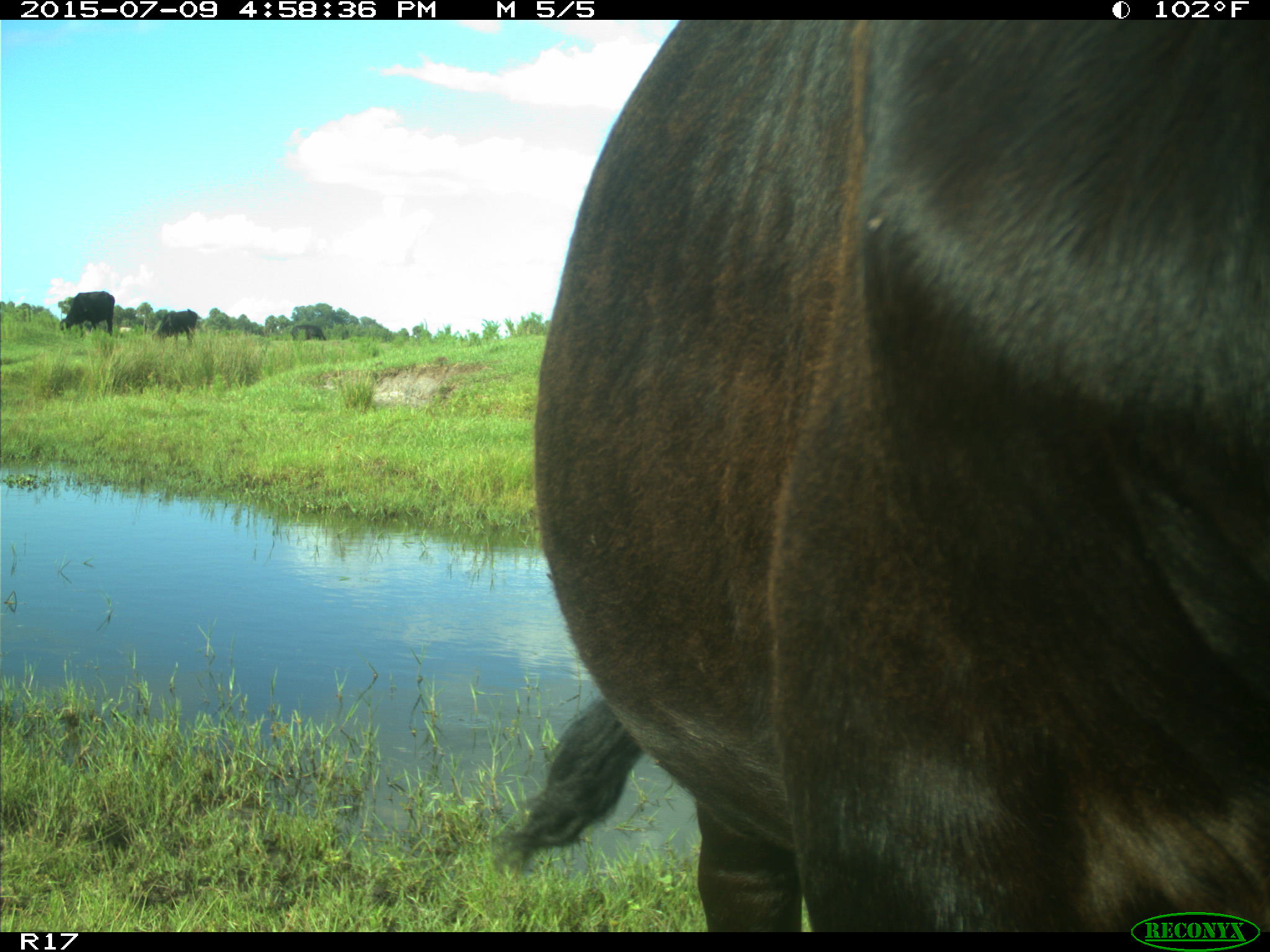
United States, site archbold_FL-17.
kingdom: Animalia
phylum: Chordata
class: Mammalia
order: Artiodactyla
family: Bovidae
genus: Bos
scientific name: Bos taurus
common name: domestic cow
Bos taurus (domestic cow).